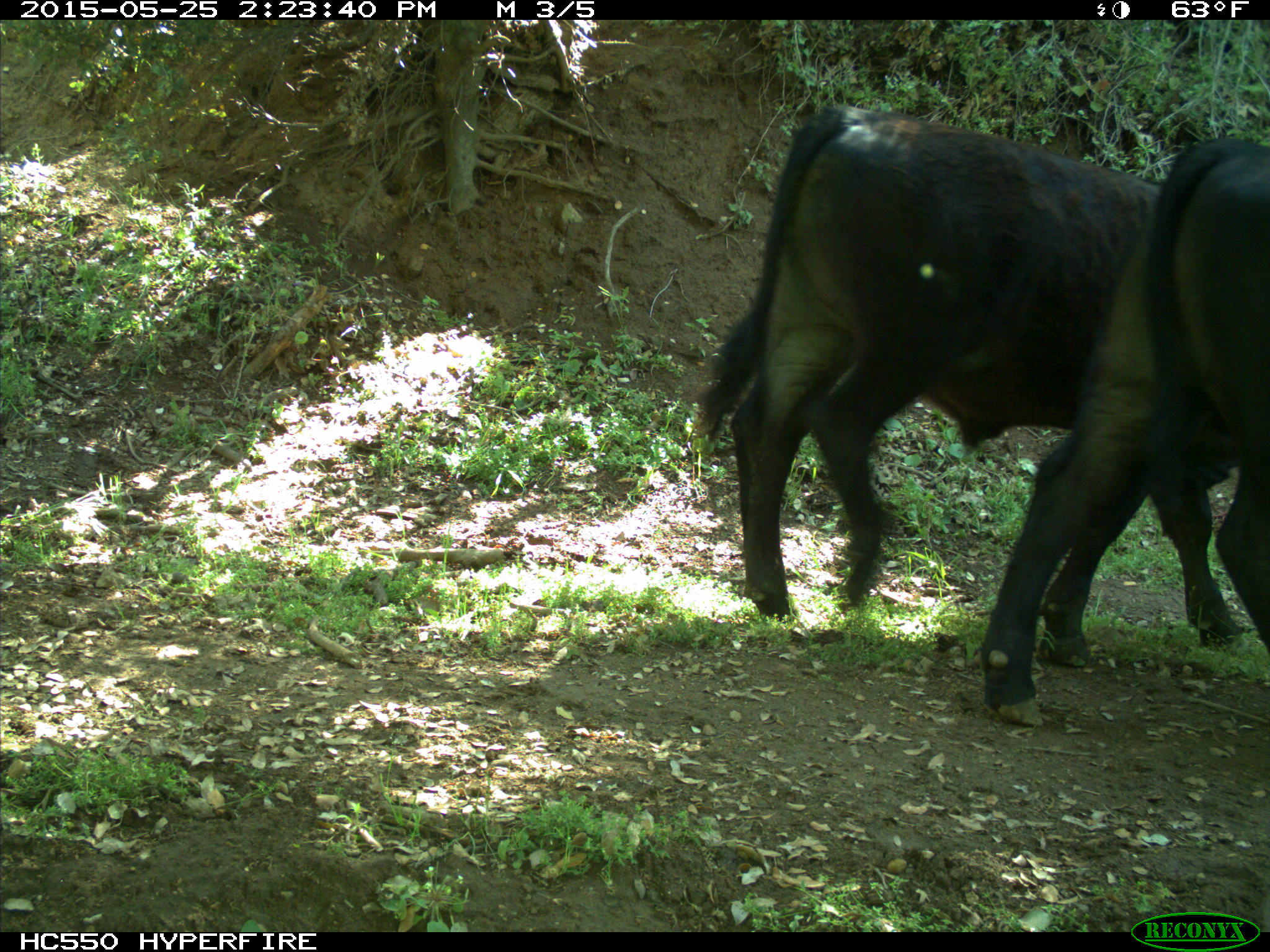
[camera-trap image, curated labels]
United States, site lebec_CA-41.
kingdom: Animalia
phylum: Chordata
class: Mammalia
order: Artiodactyla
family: Bovidae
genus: Bos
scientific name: Bos taurus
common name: domestic cow